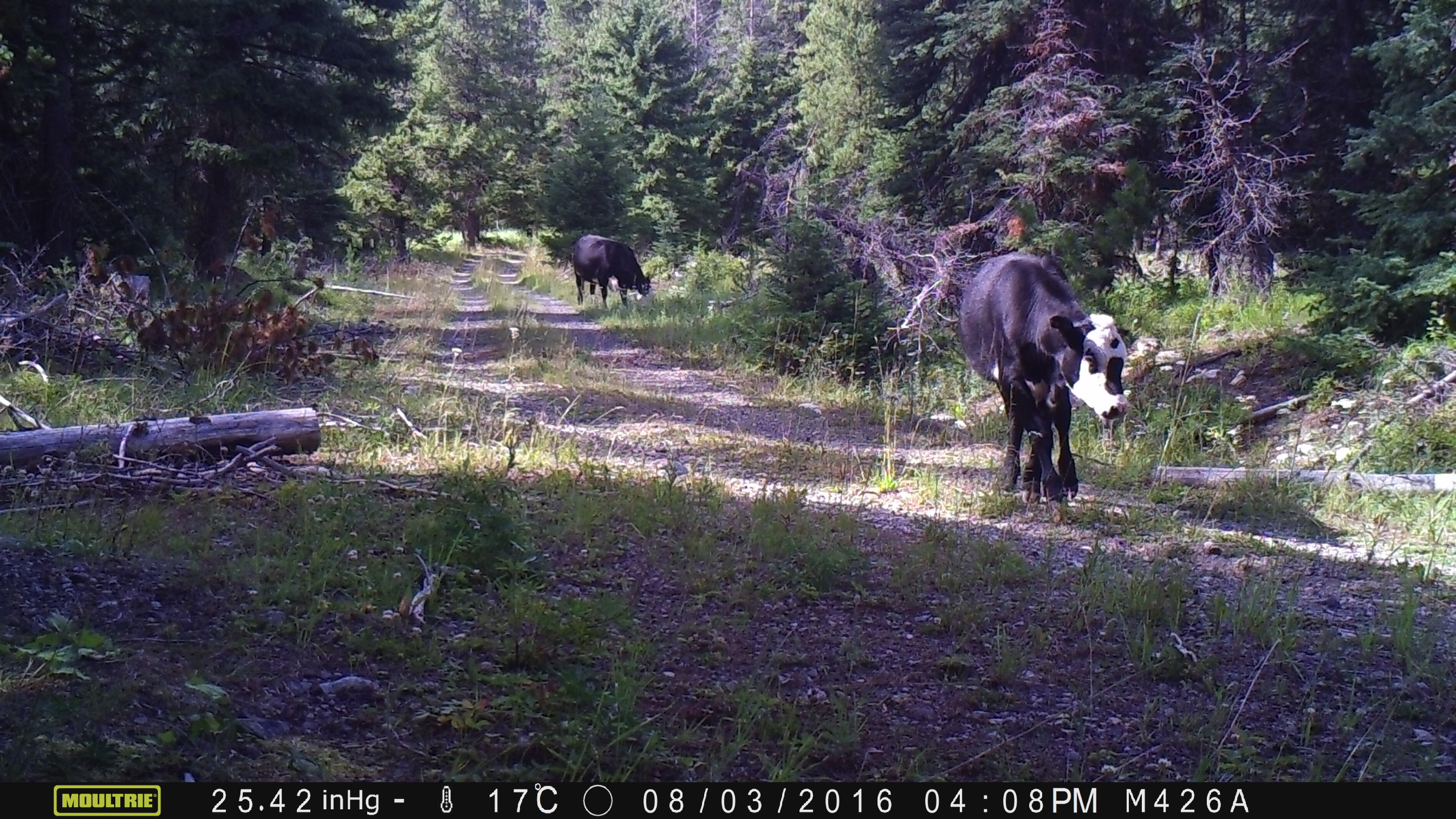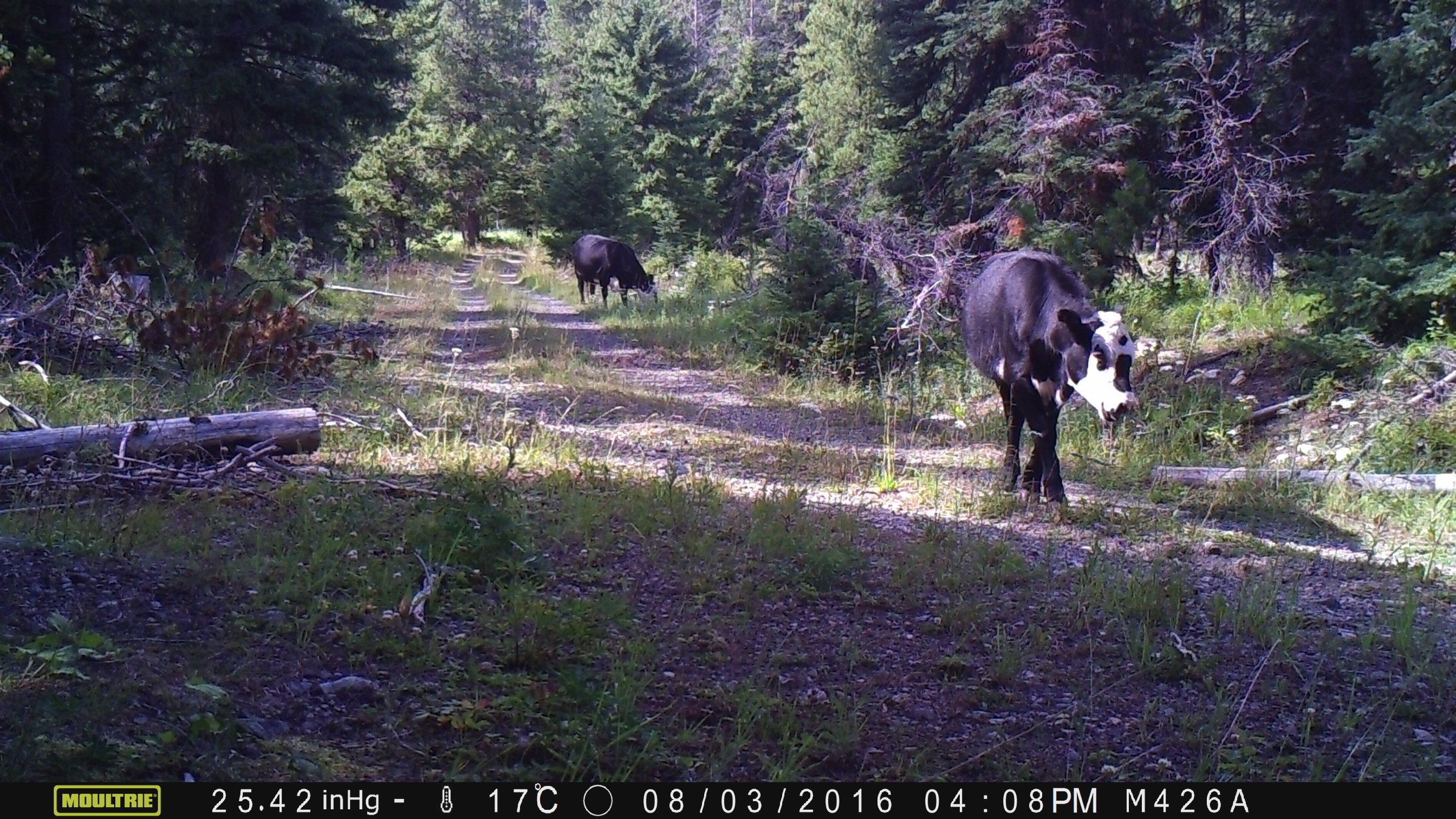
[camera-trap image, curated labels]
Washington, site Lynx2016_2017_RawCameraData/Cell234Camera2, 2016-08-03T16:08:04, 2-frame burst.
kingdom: Animalia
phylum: Chordata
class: Mammalia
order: Artiodactyla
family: Bovidae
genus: Bos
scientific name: Bos taurus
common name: domestic cattle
Domestic cattle (Bos taurus). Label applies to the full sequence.